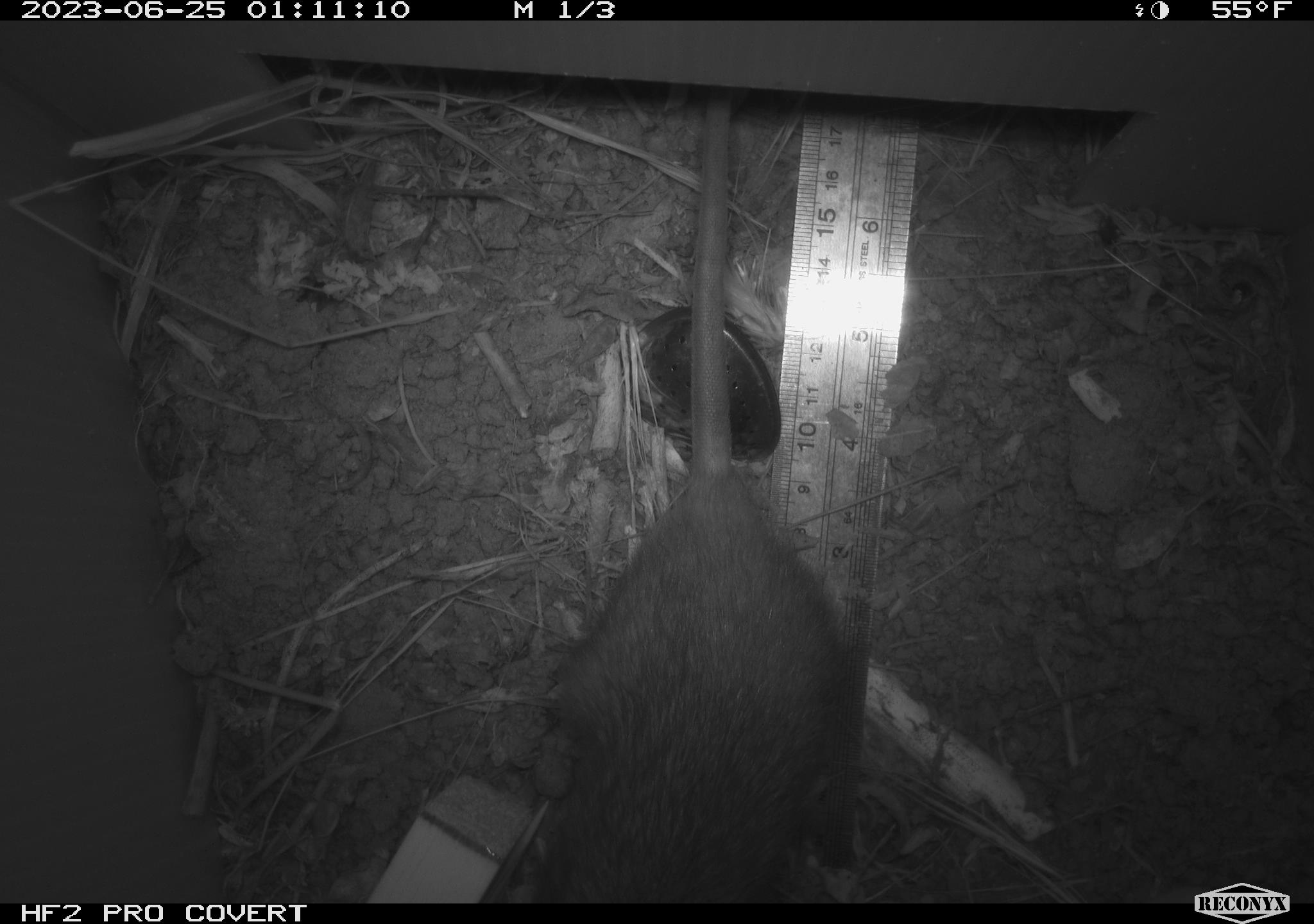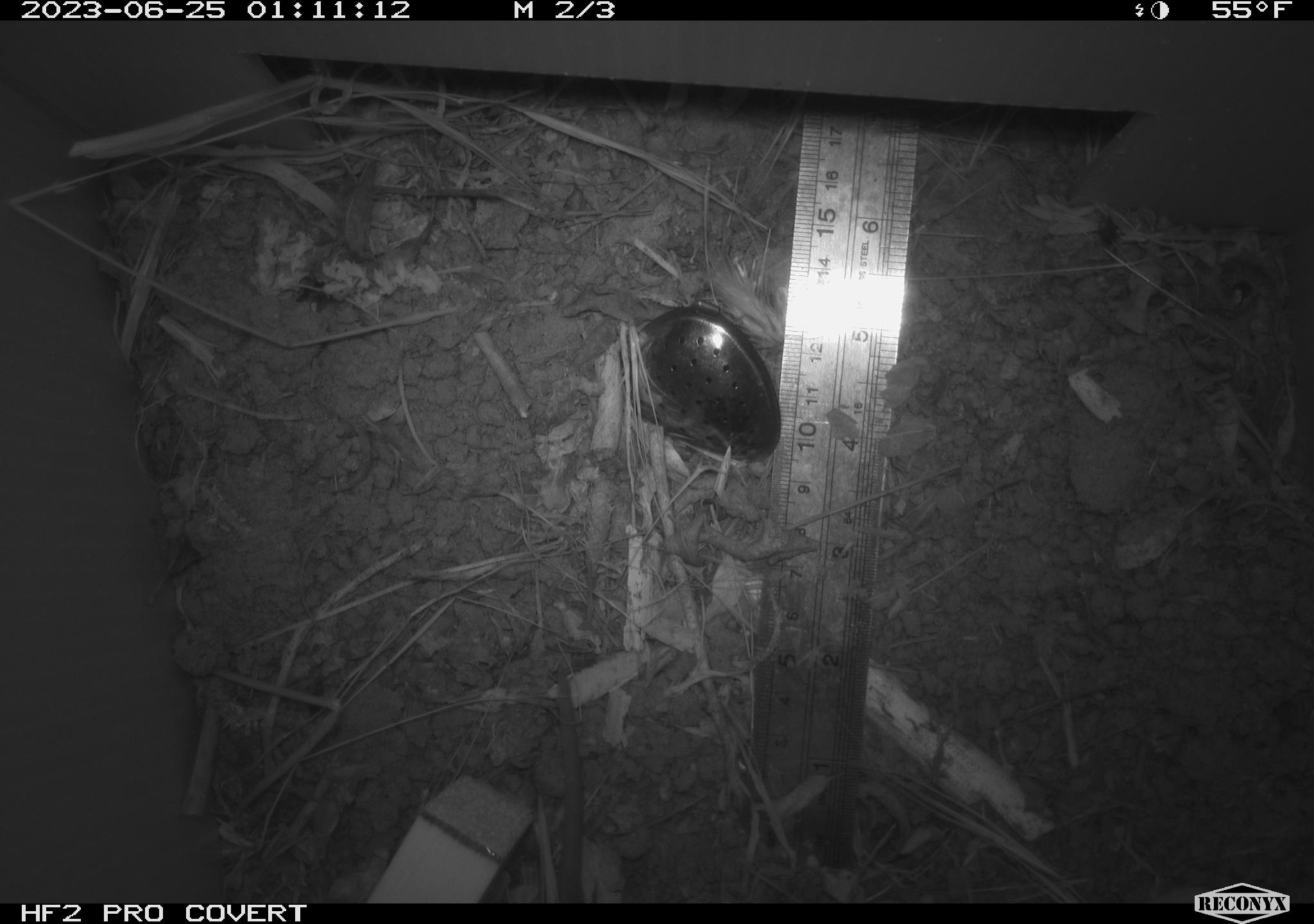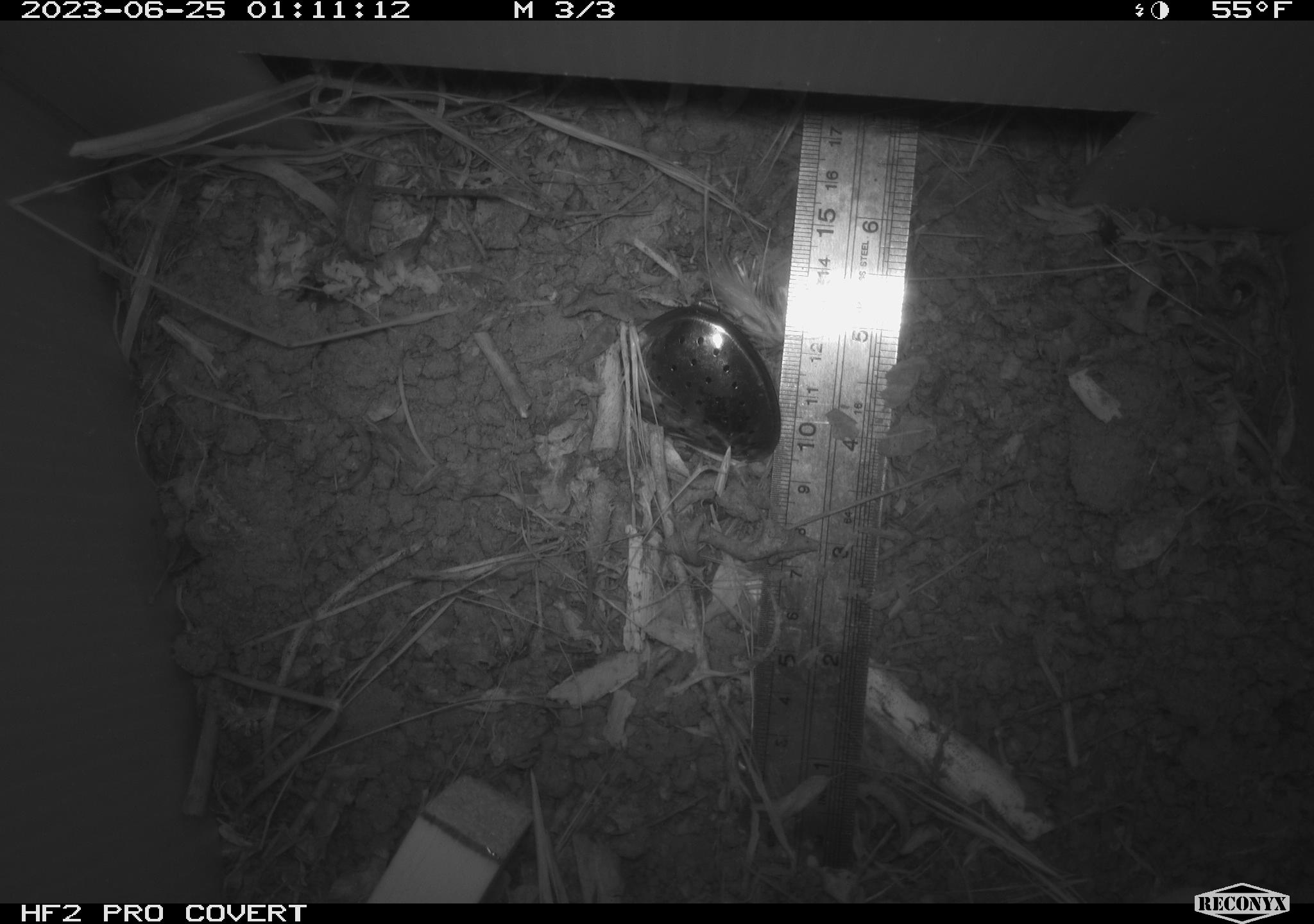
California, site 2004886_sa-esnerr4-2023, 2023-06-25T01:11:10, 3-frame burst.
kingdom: Animalia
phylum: Chordata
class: Mammalia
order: Rodentia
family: Muridae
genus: Rattus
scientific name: Rattus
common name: rat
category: rattus species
Rattus species (rat) (Rattus).